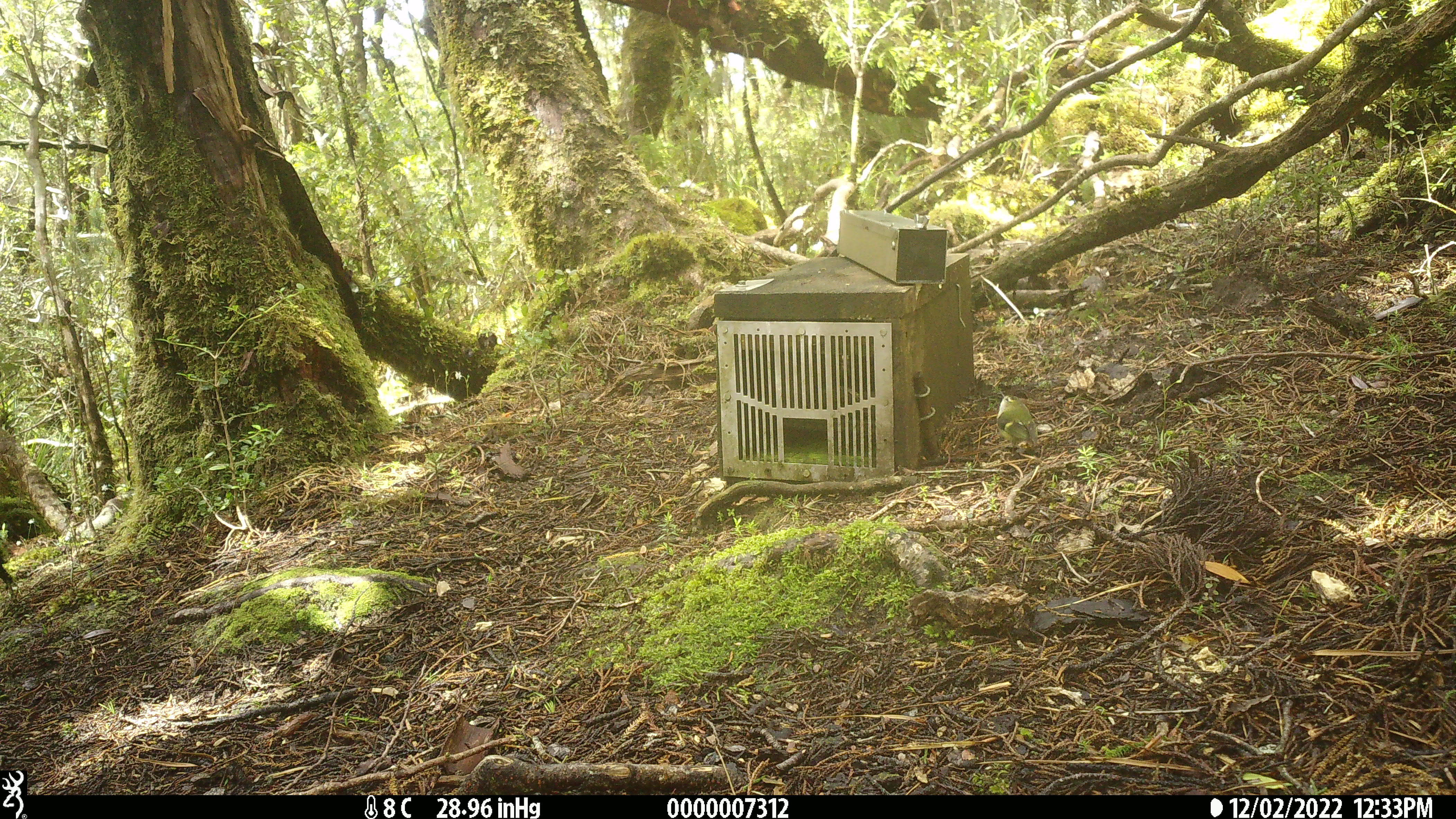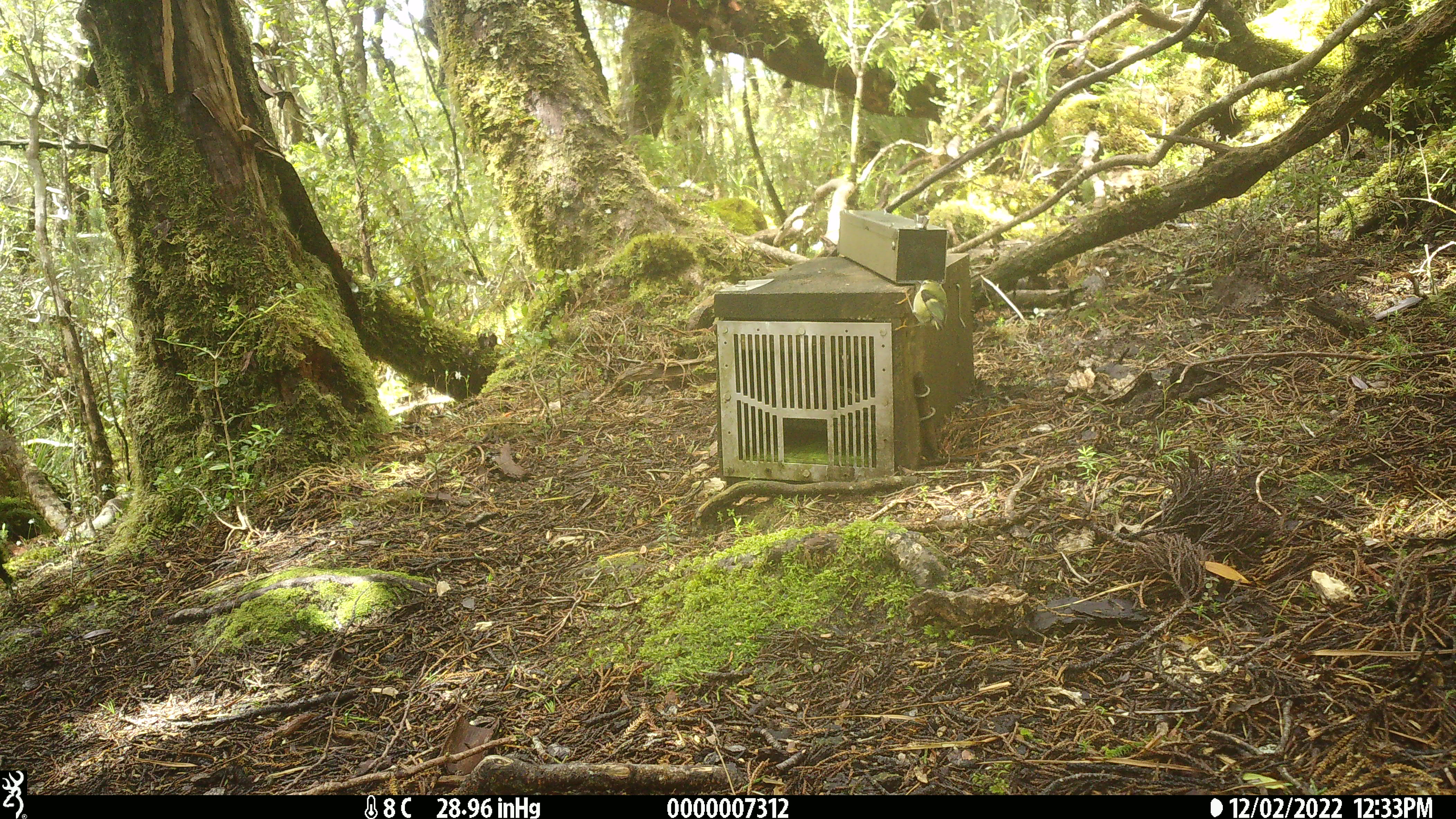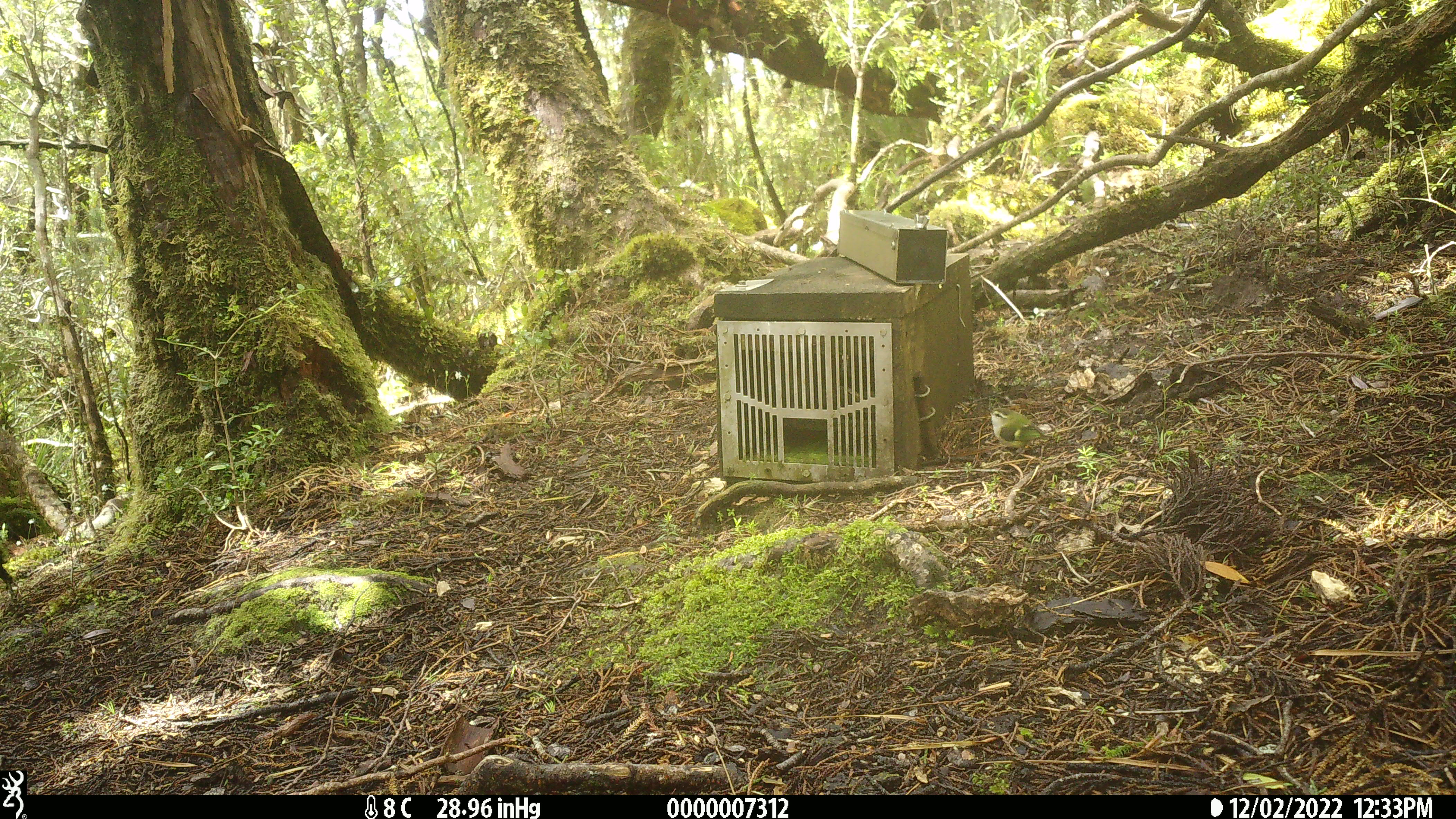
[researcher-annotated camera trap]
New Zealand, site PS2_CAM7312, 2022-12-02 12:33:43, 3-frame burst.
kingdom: Animalia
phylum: Chordata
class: Aves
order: Passeriformes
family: Acanthisittidae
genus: Acanthisitta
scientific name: Acanthisitta chloris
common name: rifleman